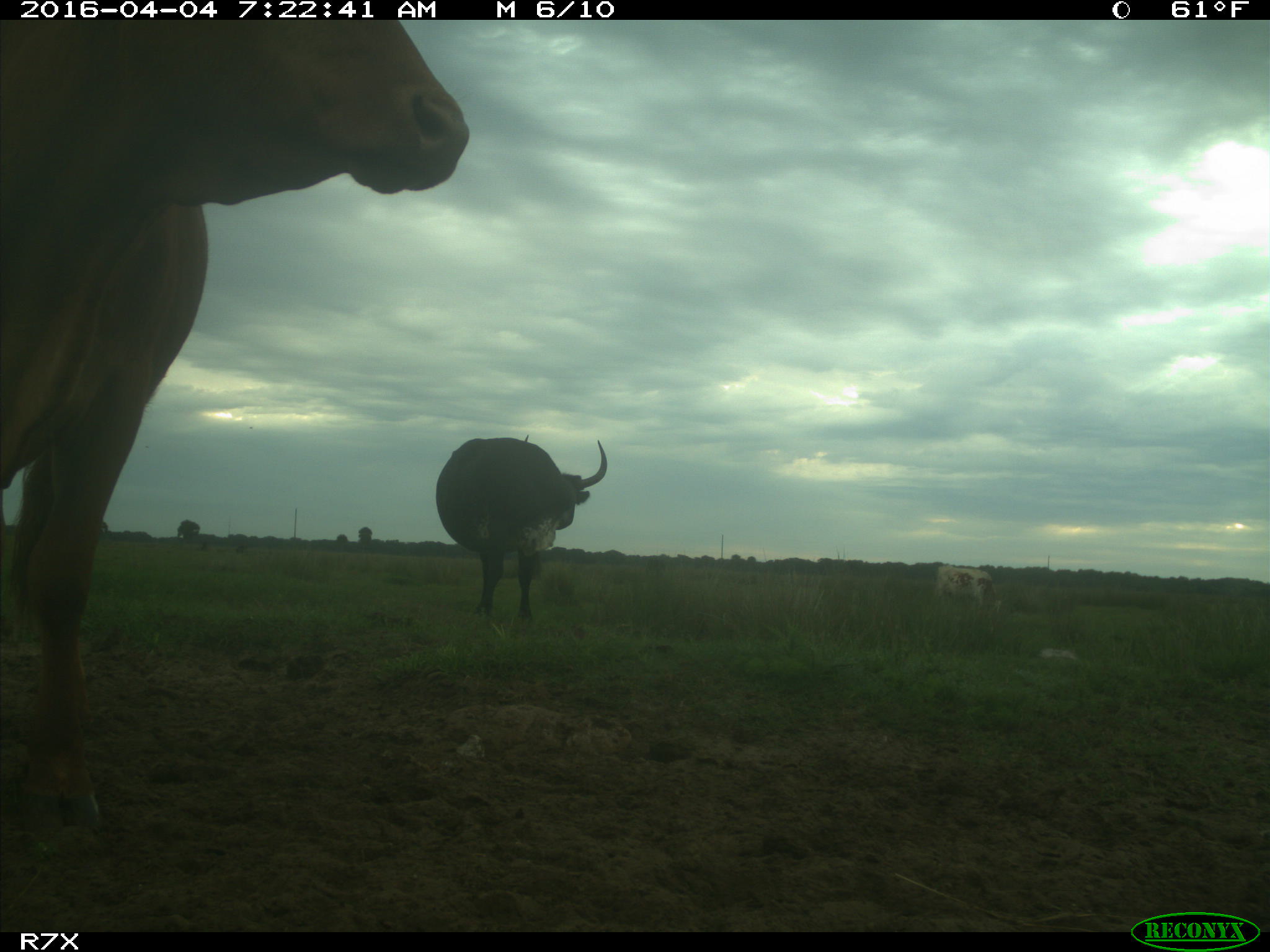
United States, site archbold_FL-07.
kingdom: Animalia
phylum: Chordata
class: Mammalia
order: Artiodactyla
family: Bovidae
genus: Bos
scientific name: Bos taurus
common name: domestic cow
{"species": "Bos taurus (domestic cow)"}